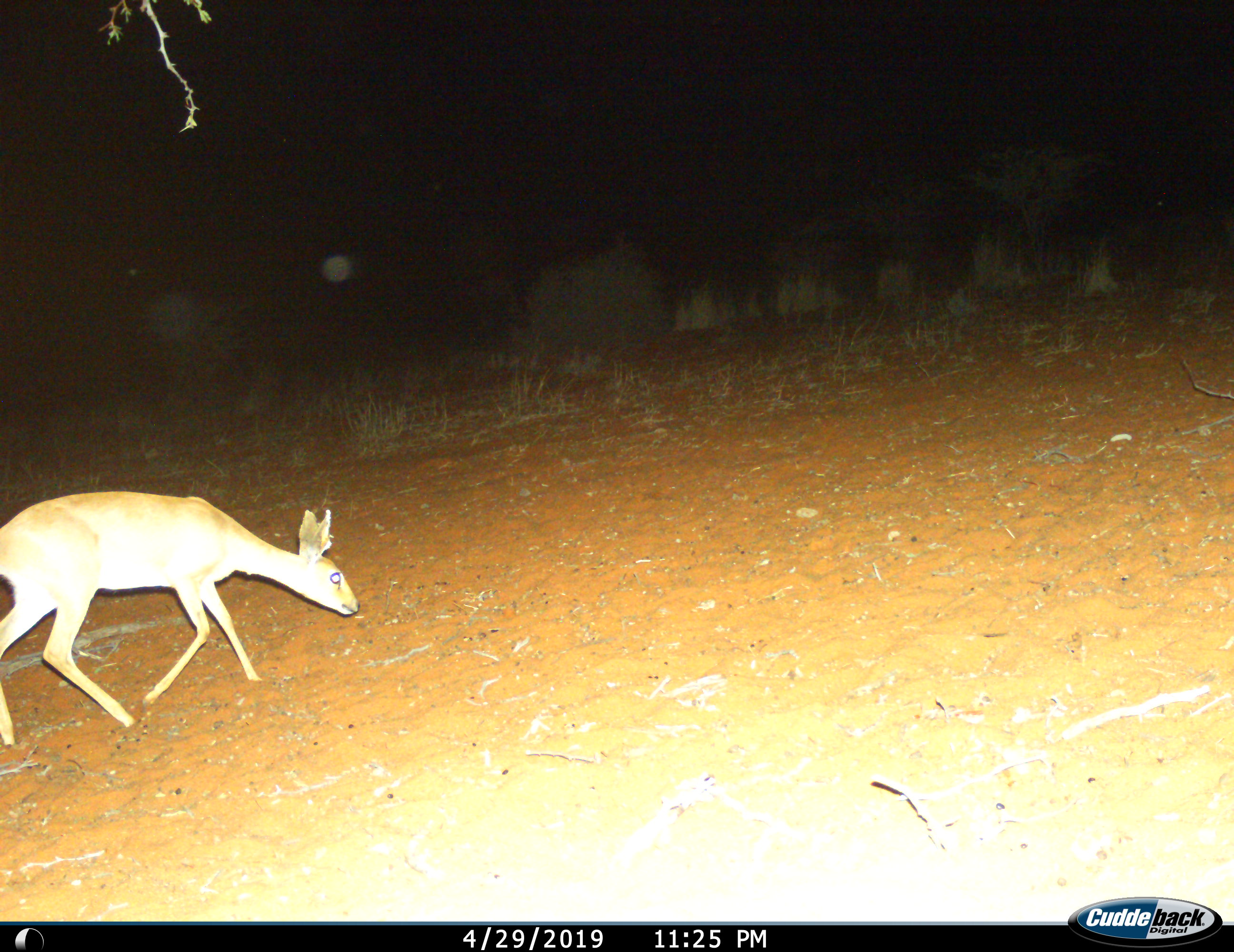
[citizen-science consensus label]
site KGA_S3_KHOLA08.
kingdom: Animalia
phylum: Chordata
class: Mammalia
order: Artiodactyla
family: Bovidae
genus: Raphicerus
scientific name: Raphicerus campestris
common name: steenbok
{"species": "steenbok (Raphicerus campestris)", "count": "1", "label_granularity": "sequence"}